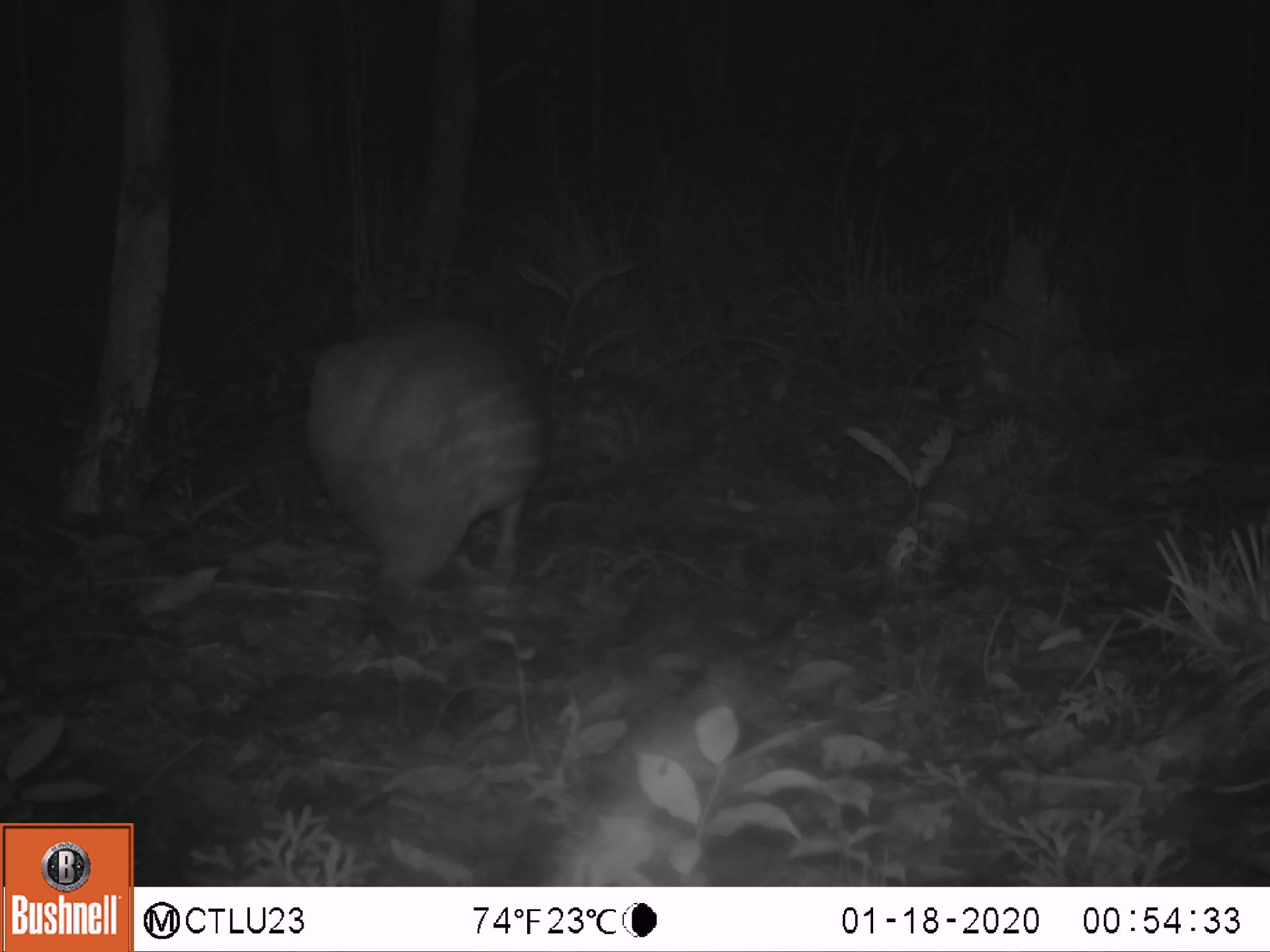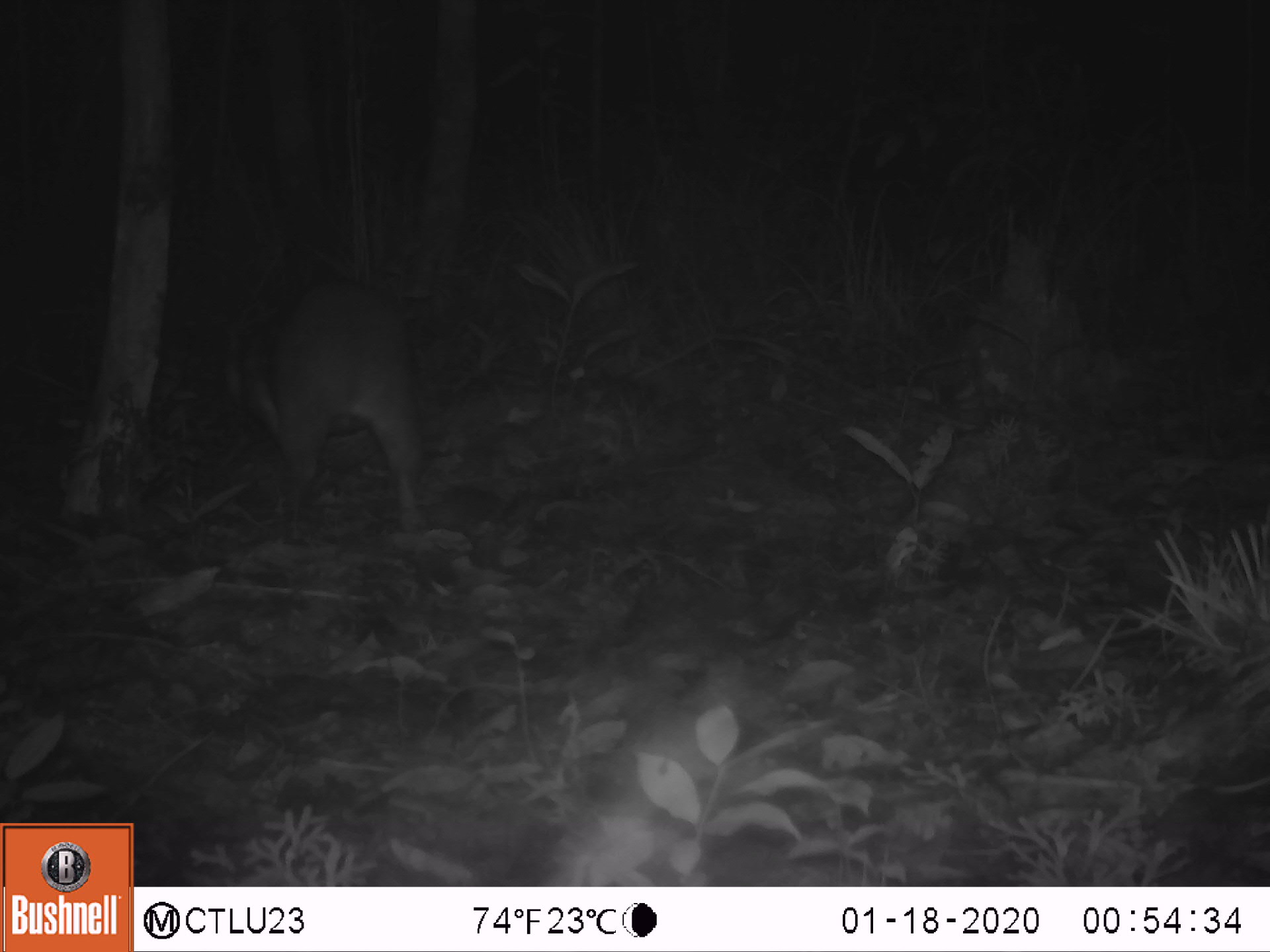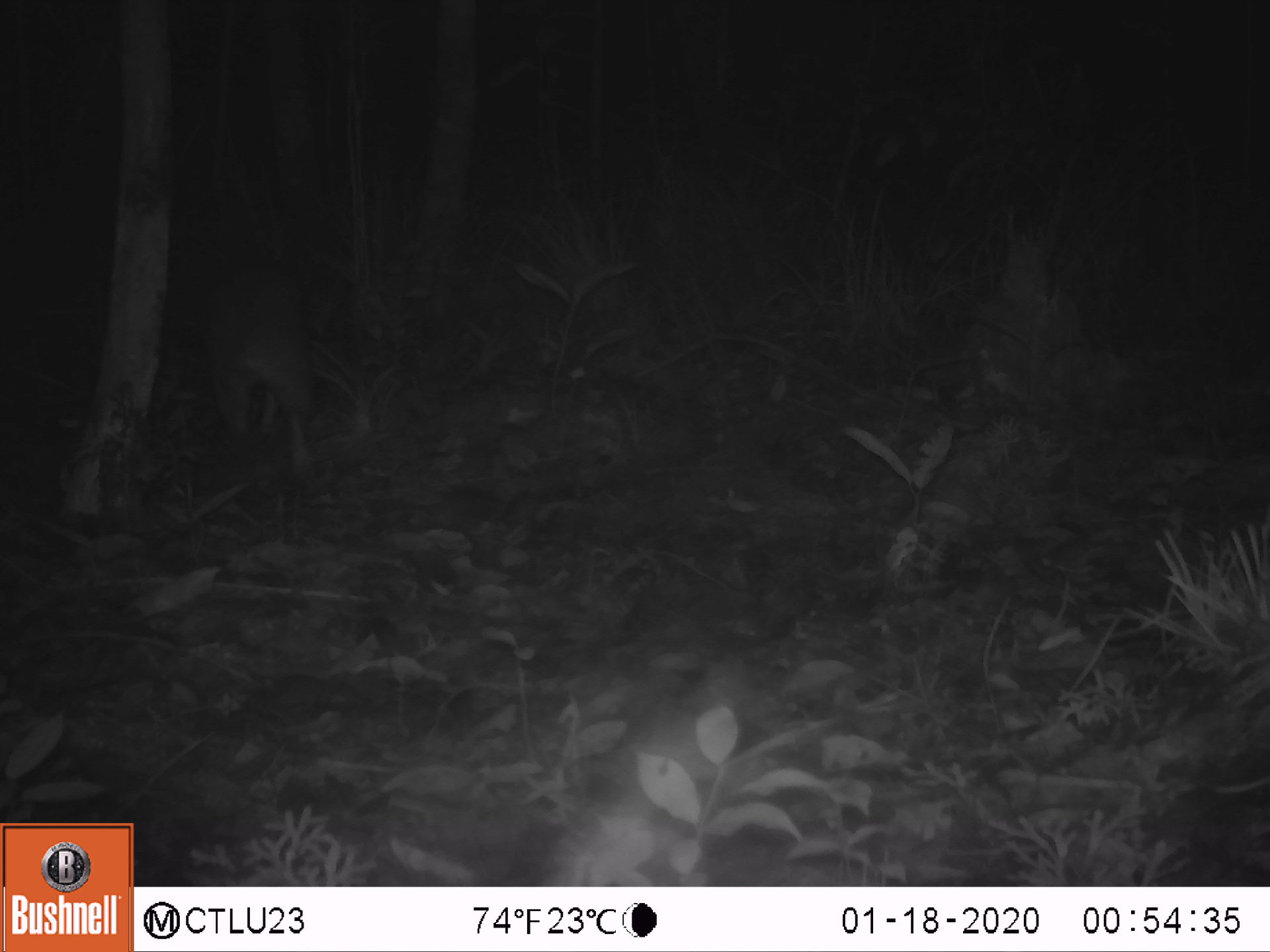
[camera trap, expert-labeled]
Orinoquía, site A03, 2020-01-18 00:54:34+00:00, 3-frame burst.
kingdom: Animalia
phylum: Chordata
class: Mammalia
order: Rodentia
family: Cuniculidae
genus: Cuniculus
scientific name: Cuniculus paca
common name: spotted paca